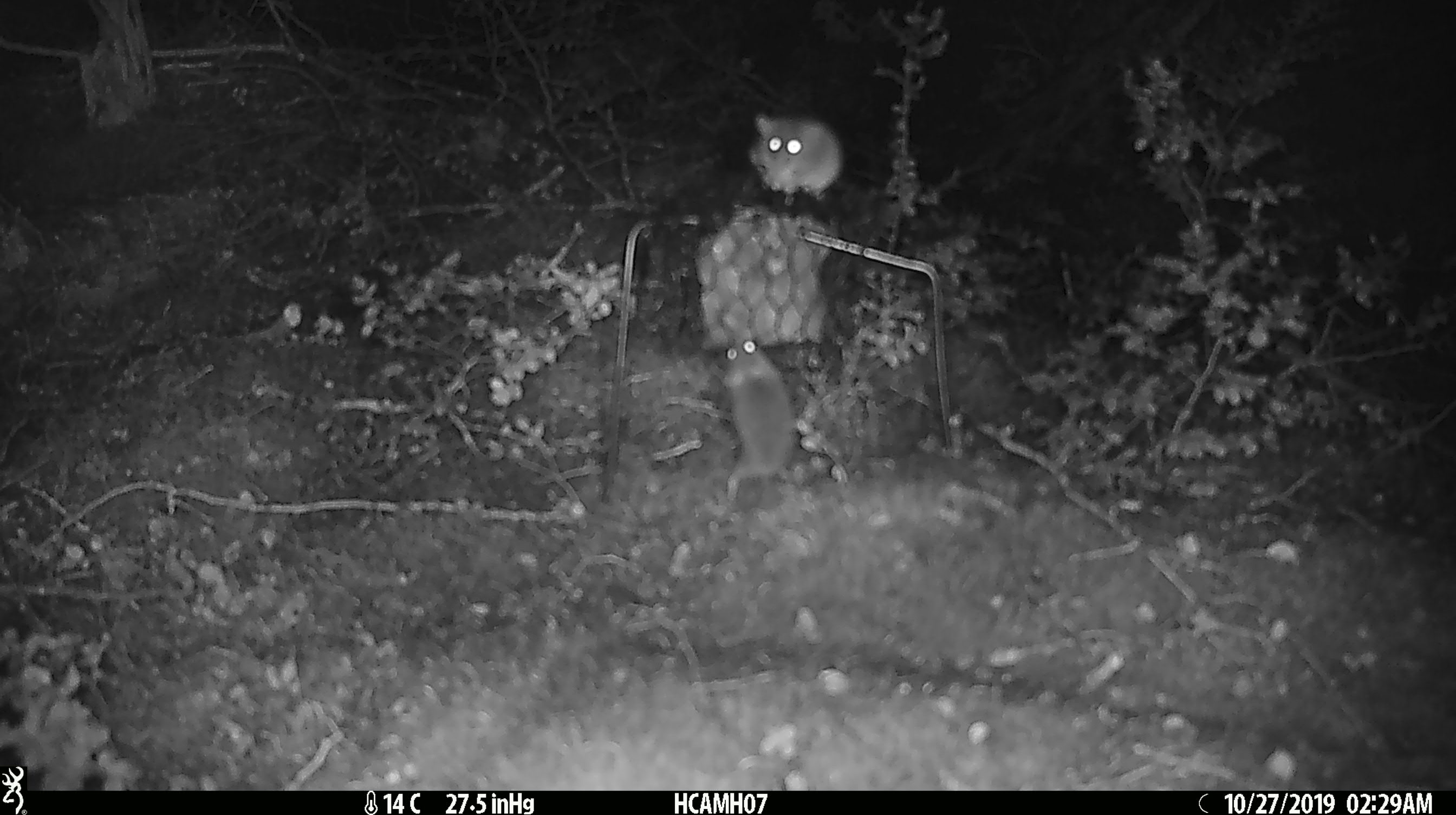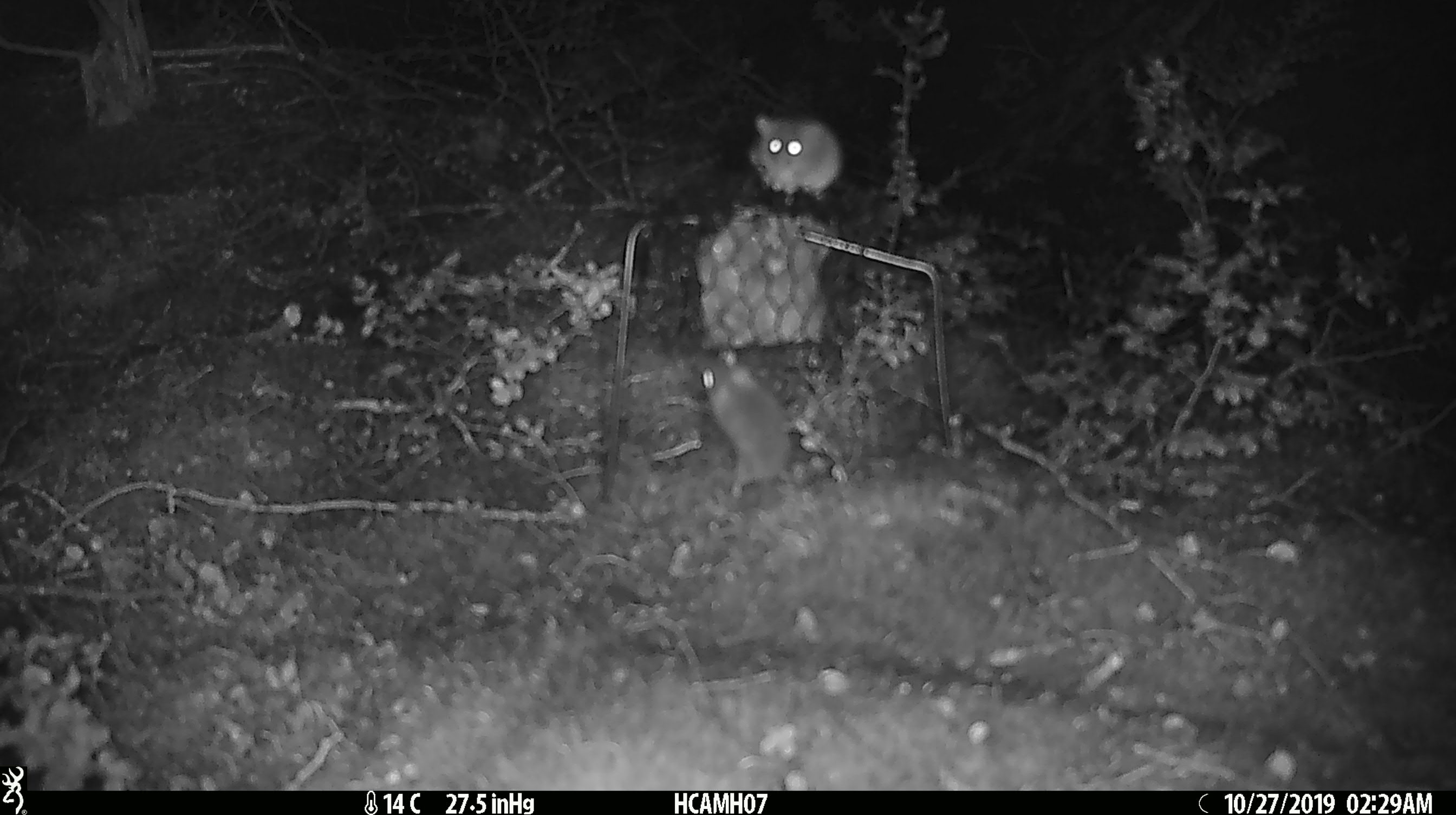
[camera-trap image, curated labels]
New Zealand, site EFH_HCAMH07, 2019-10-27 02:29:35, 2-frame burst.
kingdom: Animalia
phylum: Chordata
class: Mammalia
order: Rodentia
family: Muridae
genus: Mus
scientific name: Mus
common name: mouse